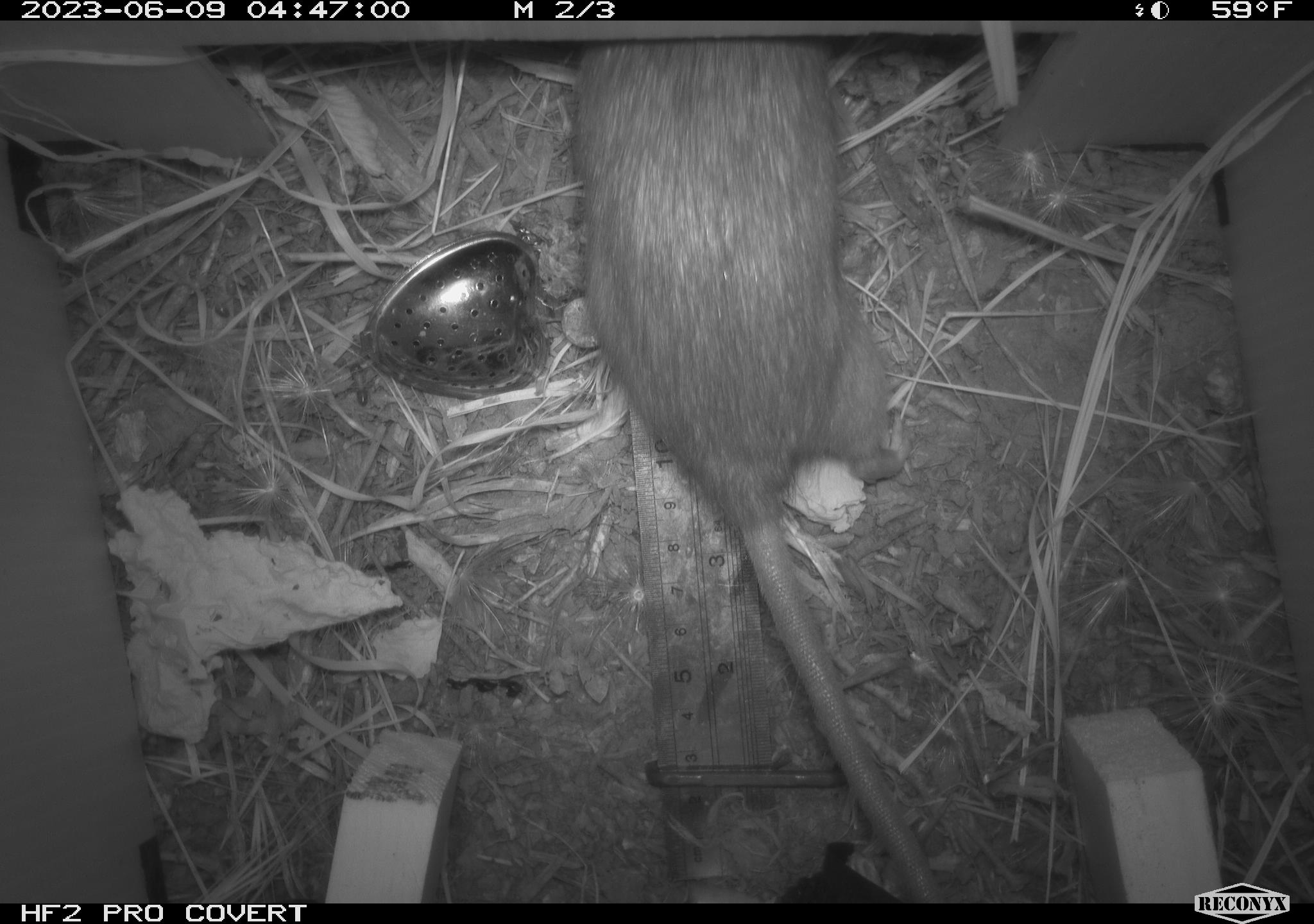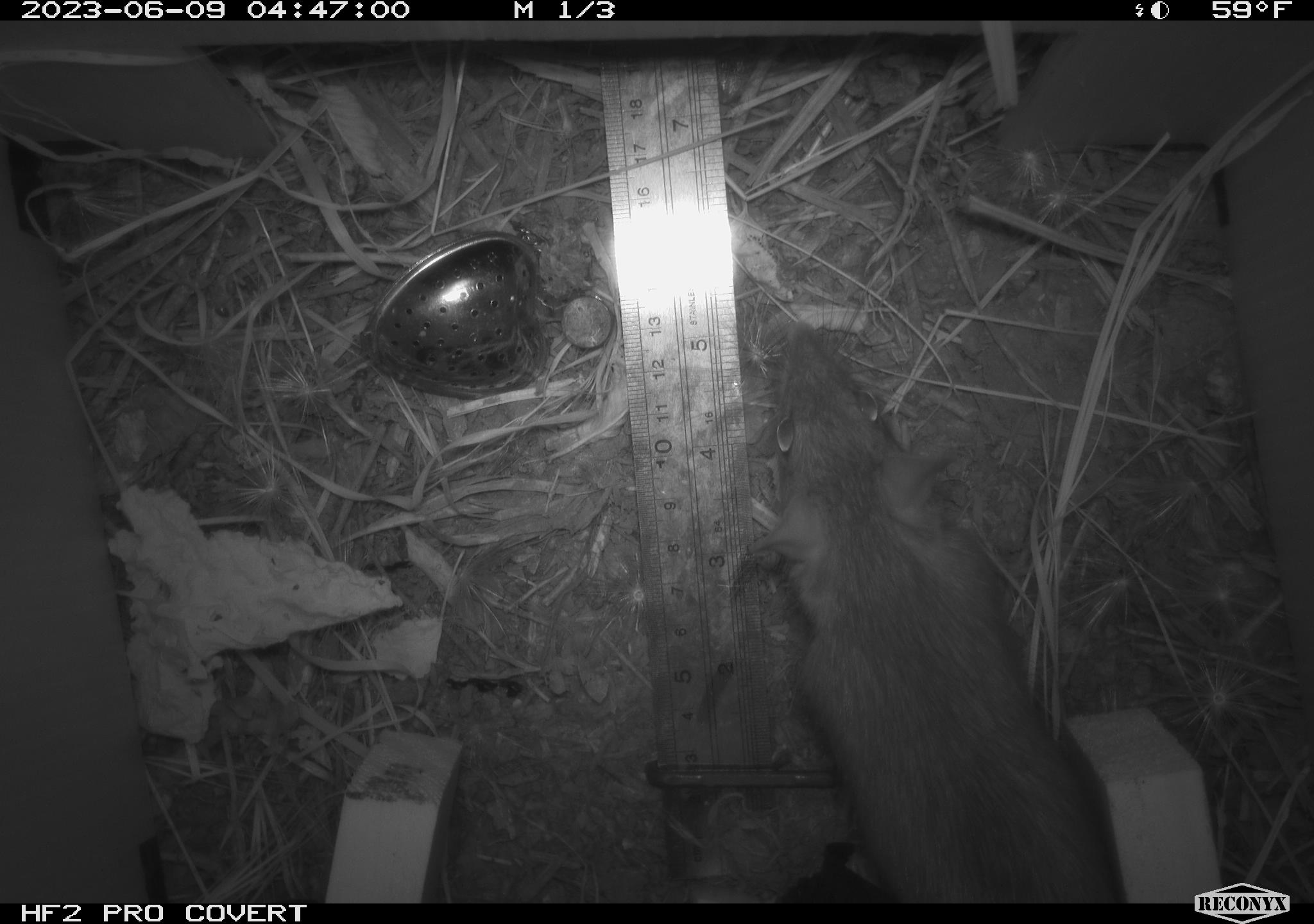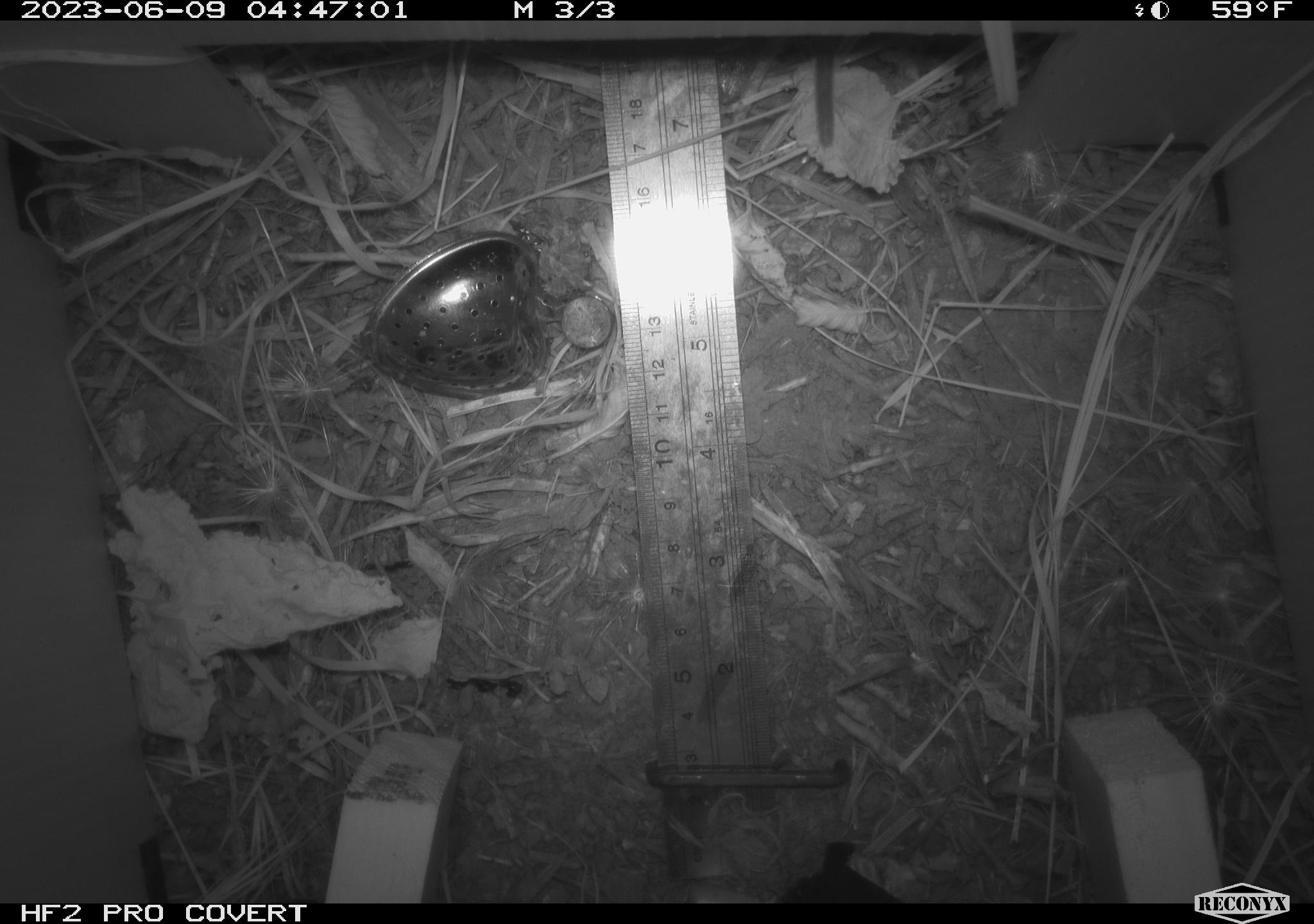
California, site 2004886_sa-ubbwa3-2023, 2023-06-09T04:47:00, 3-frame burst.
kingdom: Animalia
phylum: Chordata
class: Mammalia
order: Rodentia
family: Muridae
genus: Rattus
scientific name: Rattus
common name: rat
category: rattus species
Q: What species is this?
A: Rattus species (rat) (Rattus).